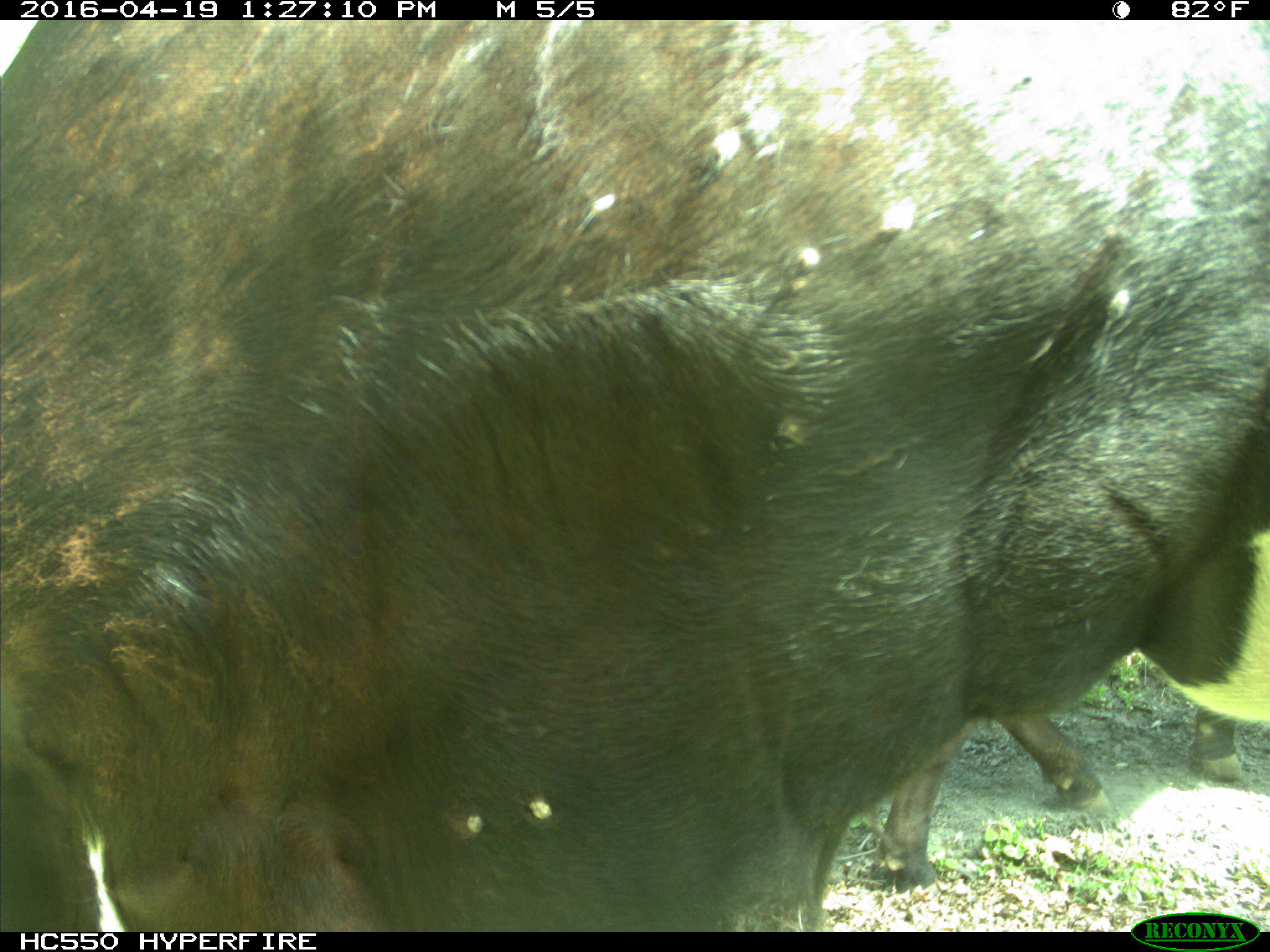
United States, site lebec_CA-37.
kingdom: Animalia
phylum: Chordata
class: Mammalia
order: Artiodactyla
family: Bovidae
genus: Bos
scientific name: Bos taurus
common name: domestic cow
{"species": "Bos taurus (domestic cow)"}